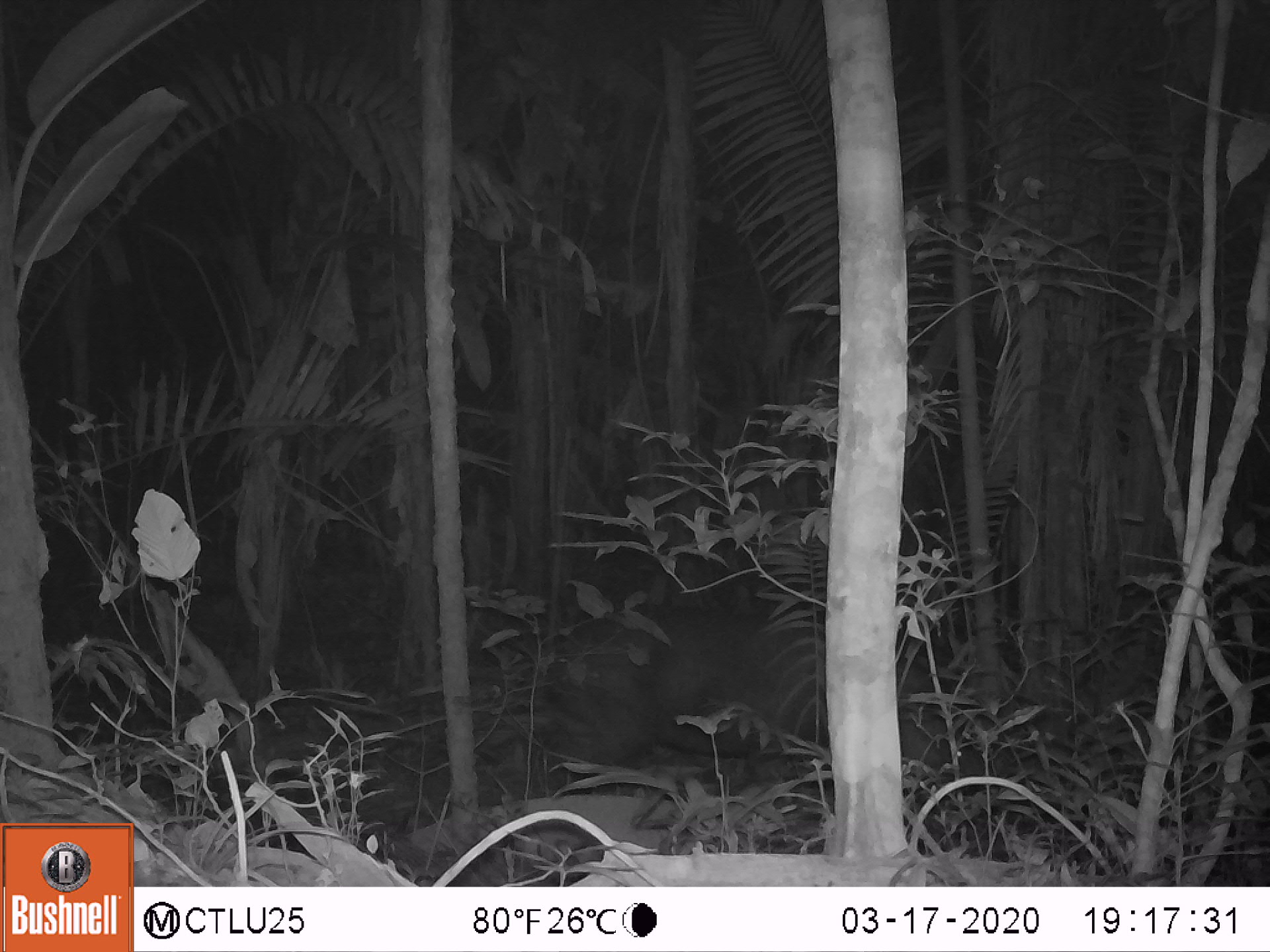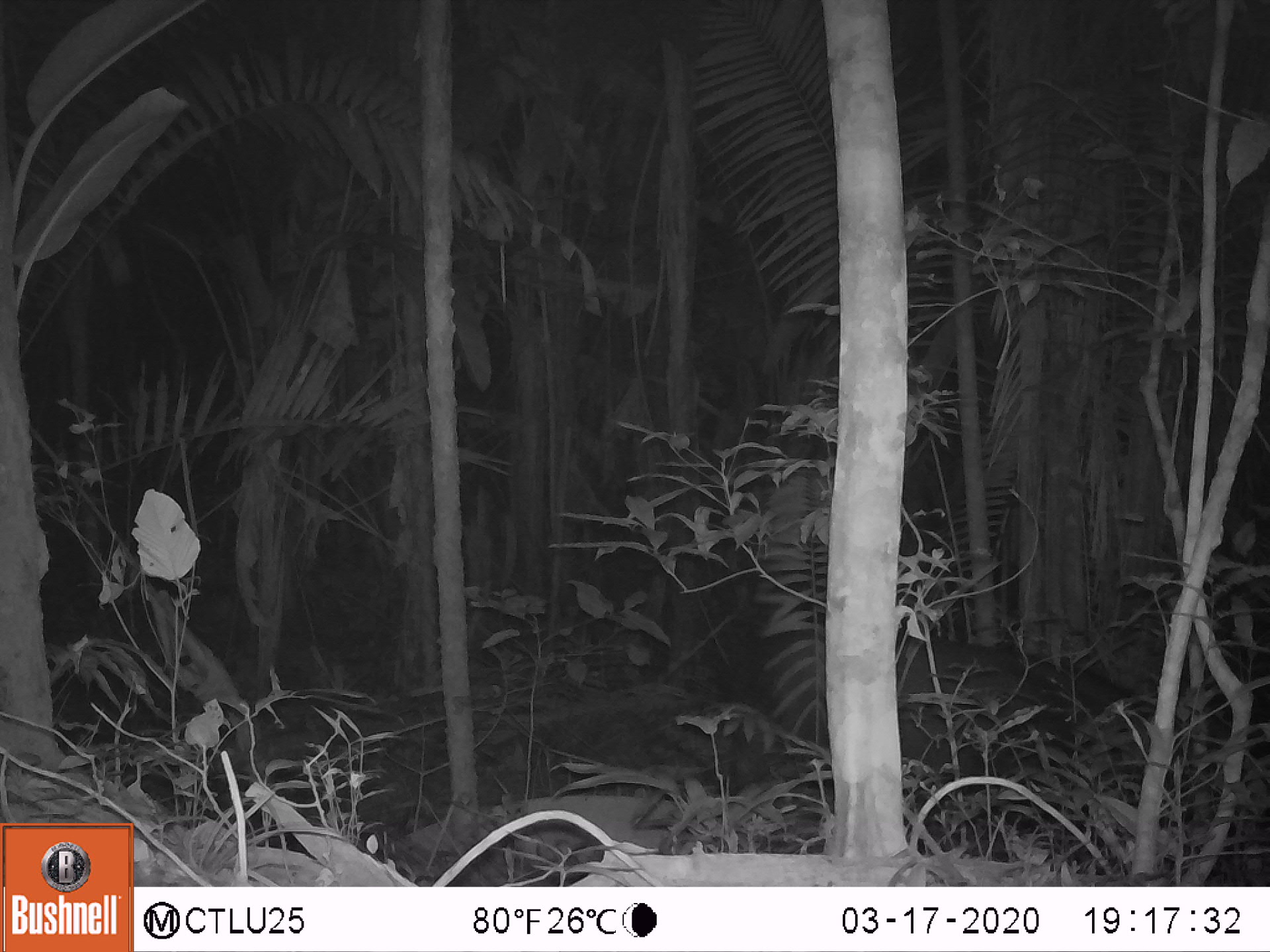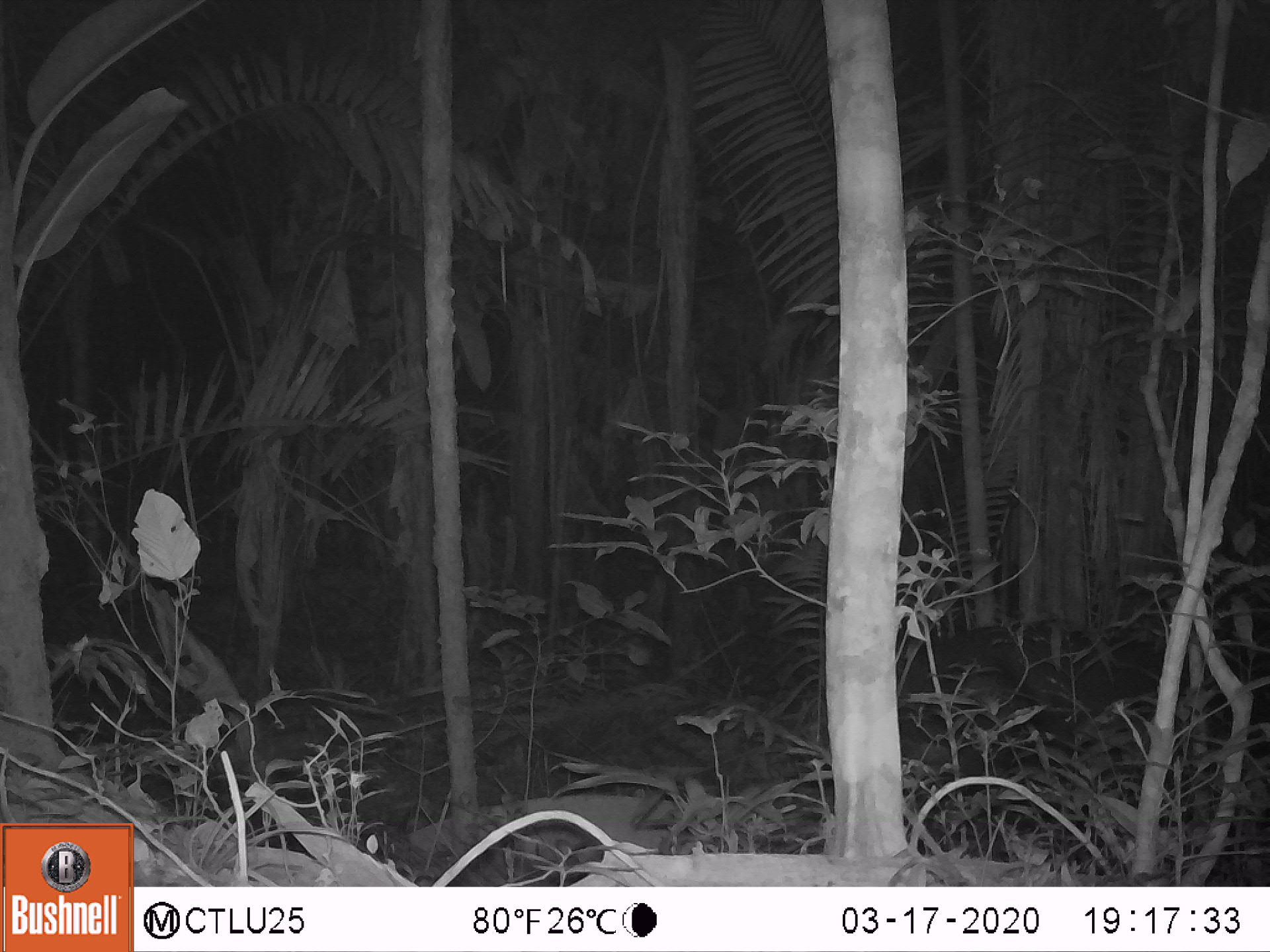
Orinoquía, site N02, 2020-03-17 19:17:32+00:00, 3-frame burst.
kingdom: Animalia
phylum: Chordata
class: Mammalia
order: Perissodactyla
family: Tapiridae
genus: Tapirus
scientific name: Tapirus terrestris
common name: lowland tapir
Lowland tapir (Tapirus terrestris).